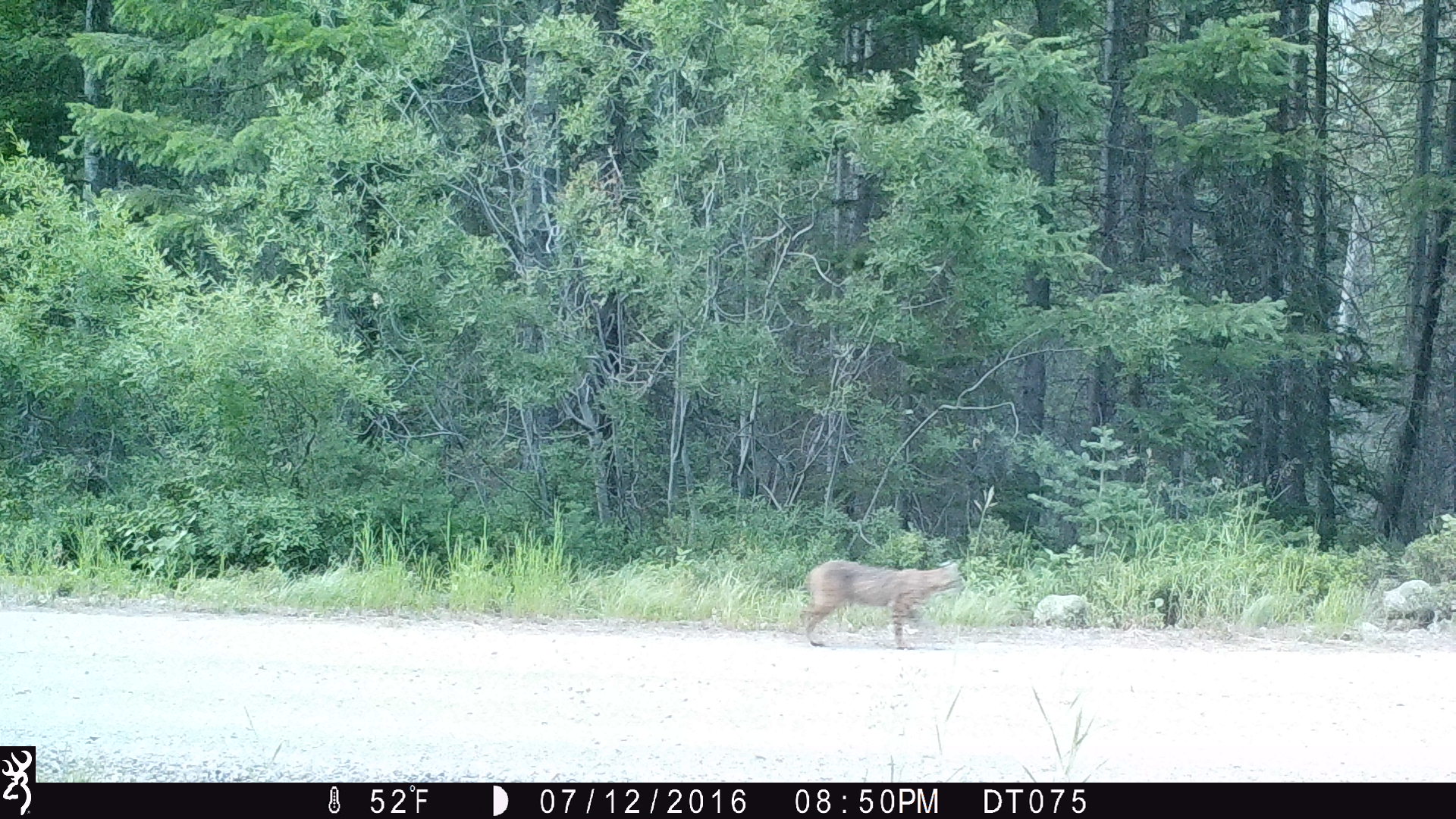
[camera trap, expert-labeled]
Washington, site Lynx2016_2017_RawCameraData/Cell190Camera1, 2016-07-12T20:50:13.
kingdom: Animalia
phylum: Chordata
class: Mammalia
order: Carnivora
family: Felidae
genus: Lynx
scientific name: Lynx rufus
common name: bobcat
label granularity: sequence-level